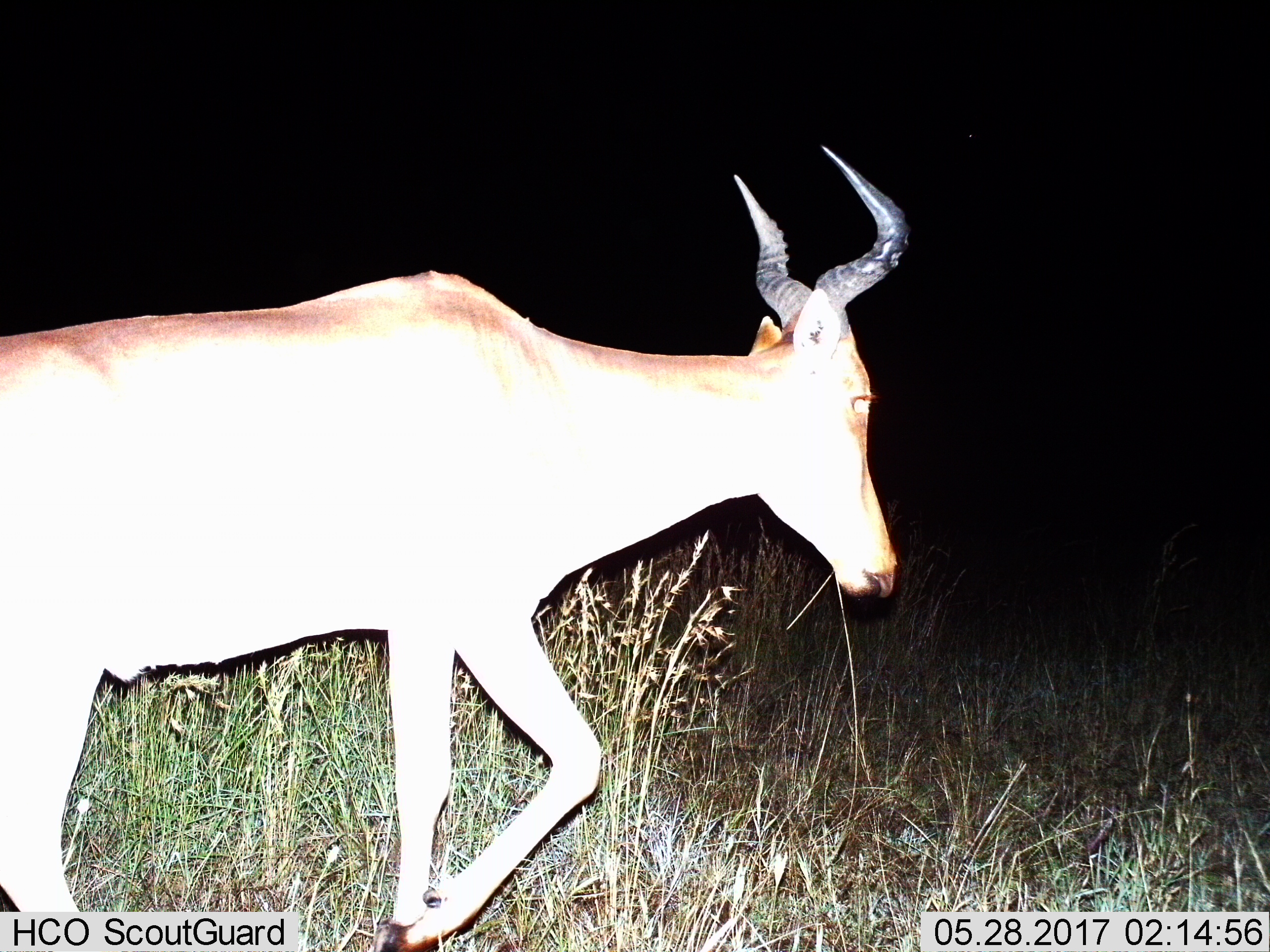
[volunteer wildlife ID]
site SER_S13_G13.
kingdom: Animalia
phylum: Chordata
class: Mammalia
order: Artiodactyla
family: Bovidae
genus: Alcelaphus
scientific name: Alcelaphus buselaphus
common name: hartebeest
Hartebeest (Alcelaphus buselaphus), count 1. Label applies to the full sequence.